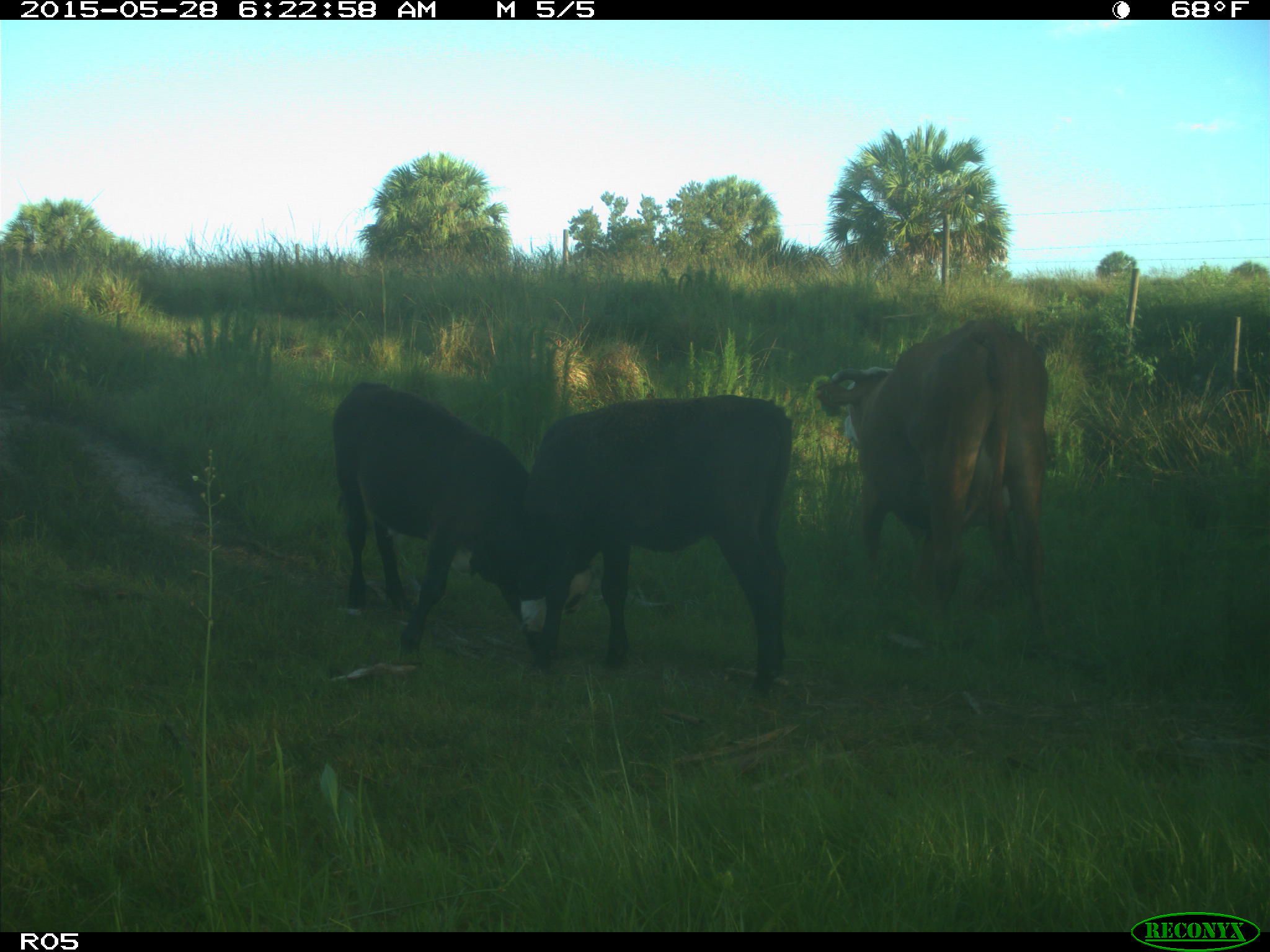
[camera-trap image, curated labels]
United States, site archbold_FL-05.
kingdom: Animalia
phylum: Chordata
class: Mammalia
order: Artiodactyla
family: Bovidae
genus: Bos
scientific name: Bos taurus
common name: domestic cow